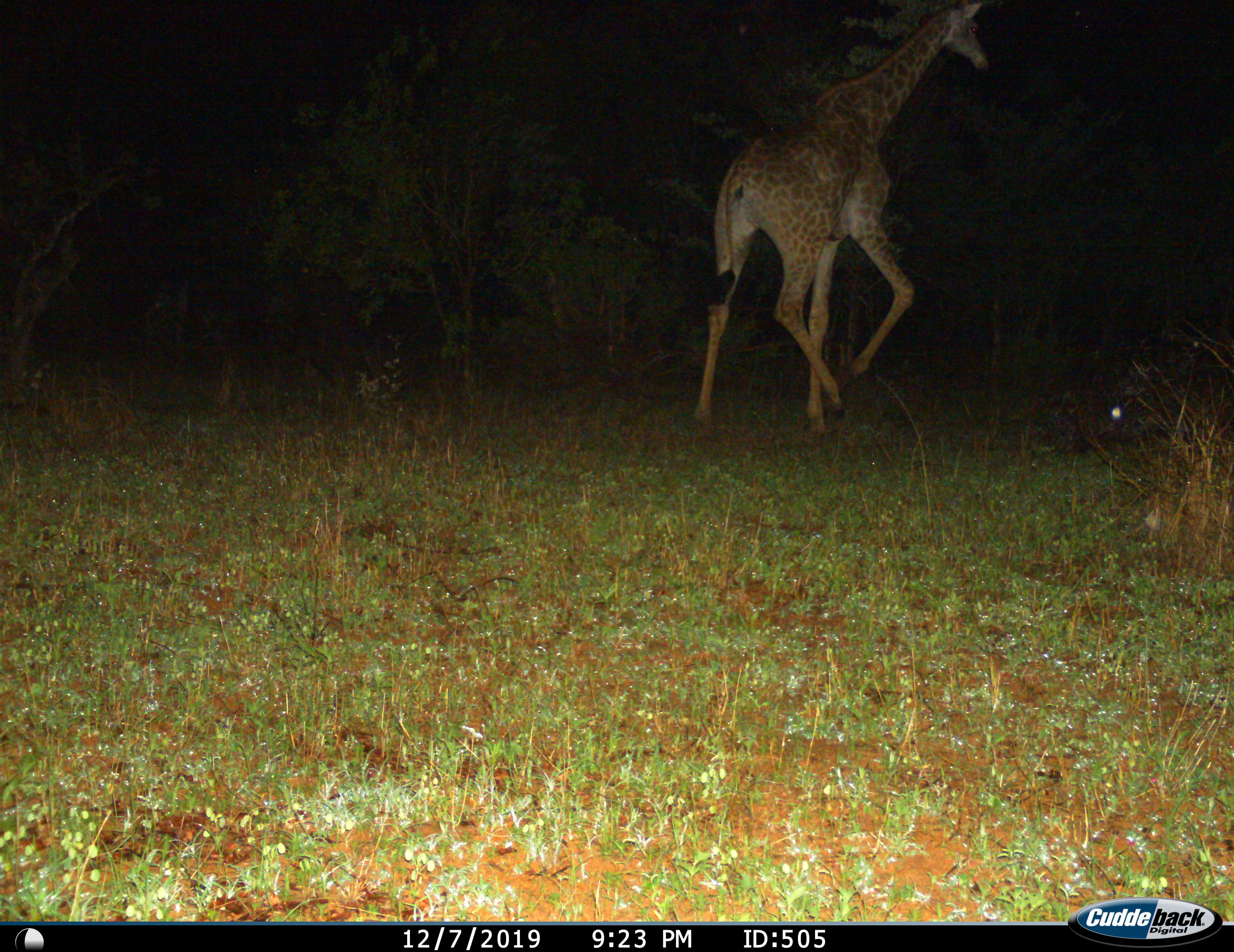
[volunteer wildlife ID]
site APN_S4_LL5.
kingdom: Animalia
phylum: Chordata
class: Mammalia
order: Artiodactyla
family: Giraffidae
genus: Giraffa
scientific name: Giraffa camelopardalis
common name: giraffe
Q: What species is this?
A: Giraffe (Giraffa camelopardalis).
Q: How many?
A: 1.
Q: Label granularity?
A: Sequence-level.